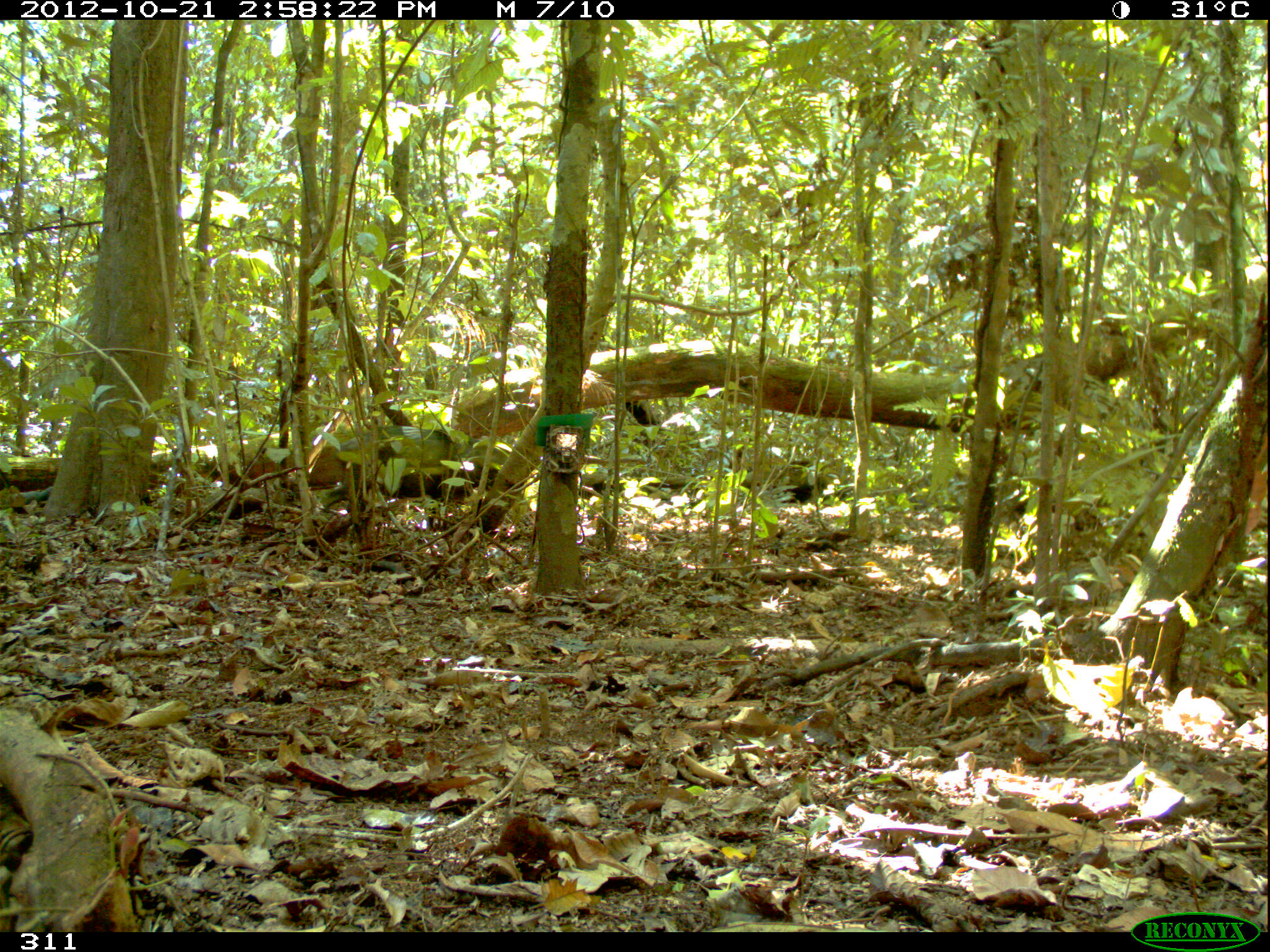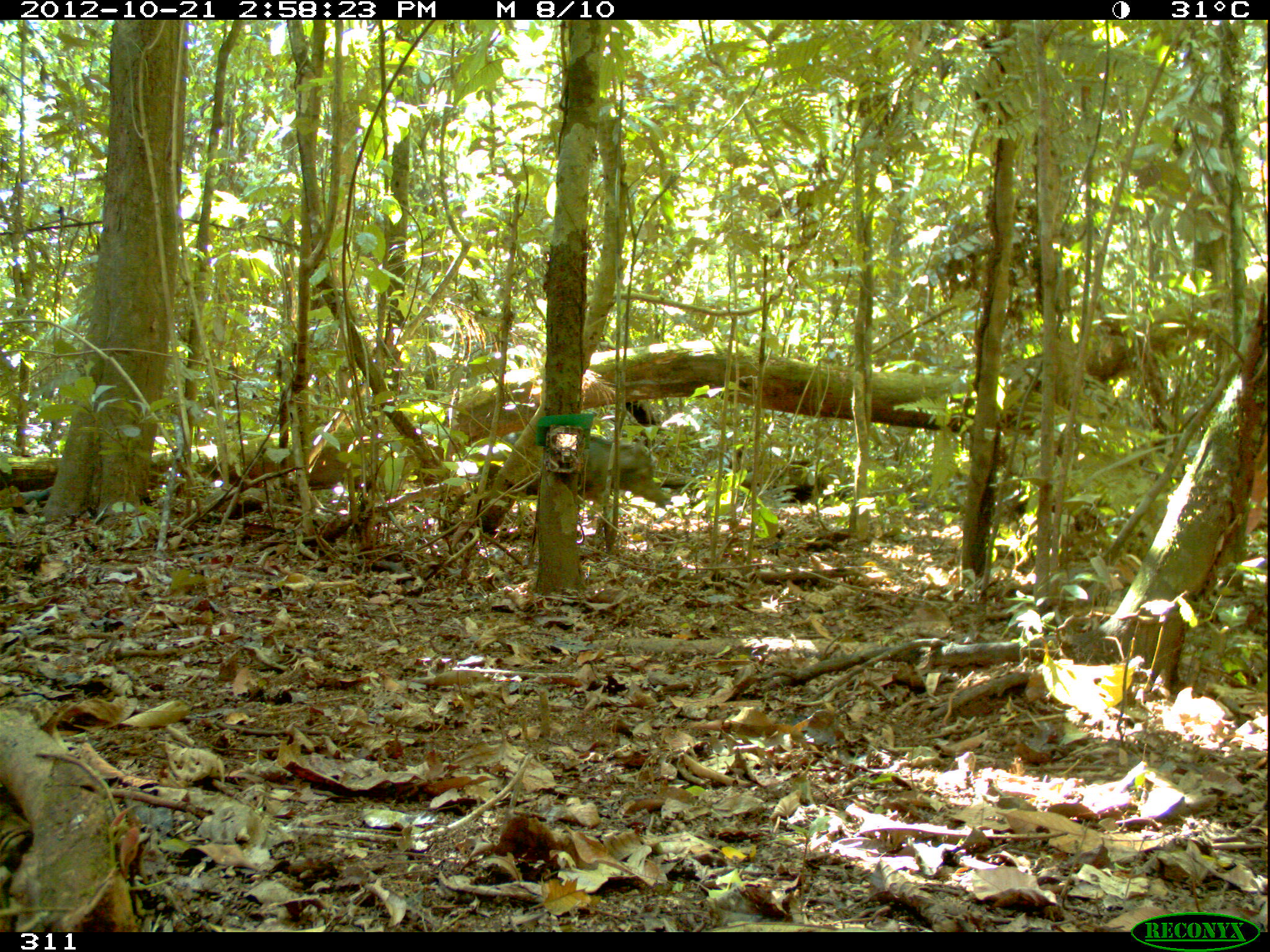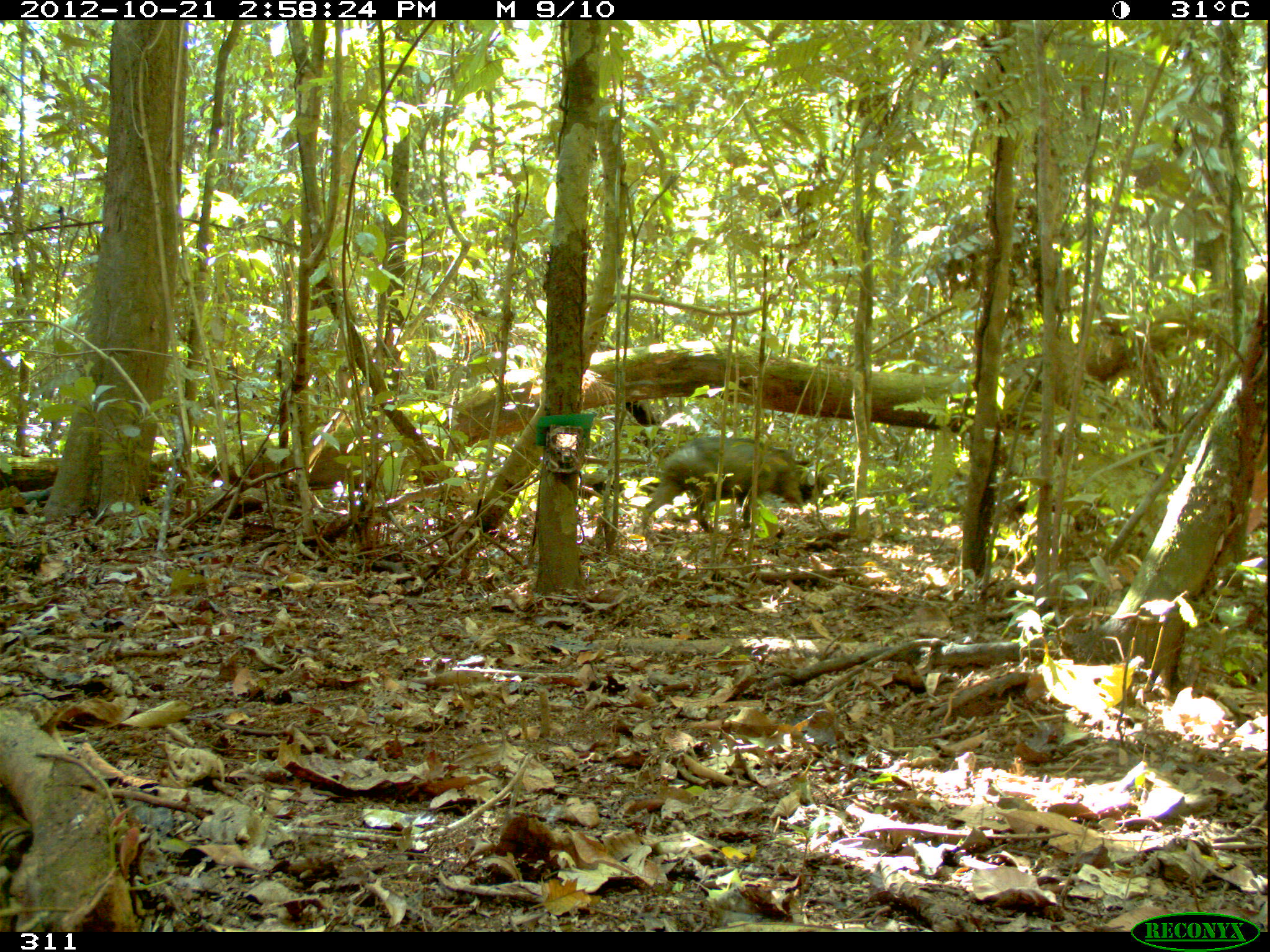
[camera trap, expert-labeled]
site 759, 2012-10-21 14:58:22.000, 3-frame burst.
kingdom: Animalia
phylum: Chordata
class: Mammalia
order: Artiodactyla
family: Tayassuidae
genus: Tayassu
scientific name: Tayassu pecari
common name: white-lipped peccary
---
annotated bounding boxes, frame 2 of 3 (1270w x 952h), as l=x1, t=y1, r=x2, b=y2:
tayassu pecari: l=588, t=440, r=665, b=503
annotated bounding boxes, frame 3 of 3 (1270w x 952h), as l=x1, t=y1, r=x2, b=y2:
tayassu pecari: l=637, t=436, r=802, b=537